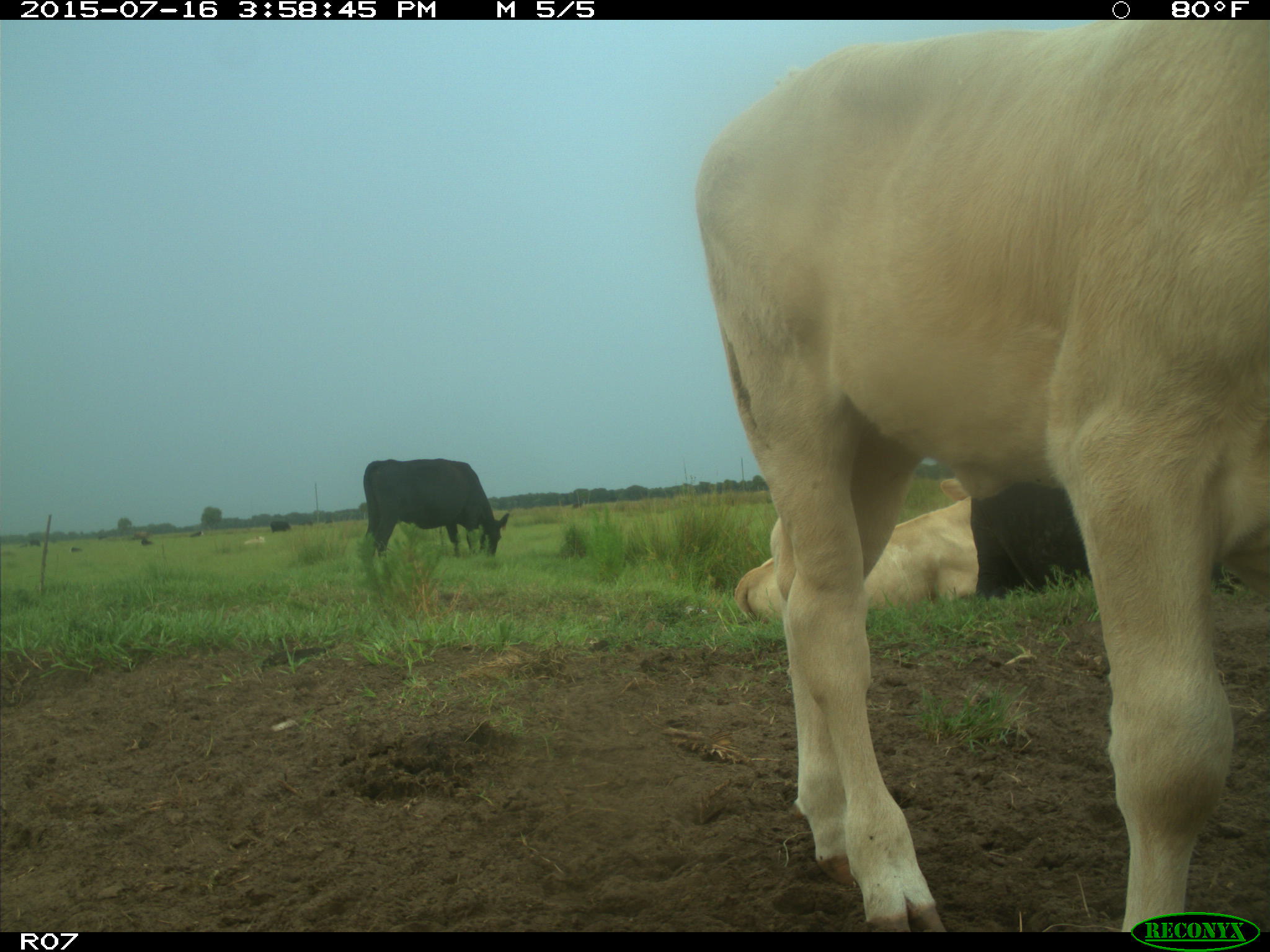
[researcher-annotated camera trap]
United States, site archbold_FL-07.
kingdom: Animalia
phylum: Chordata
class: Mammalia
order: Artiodactyla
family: Bovidae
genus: Bos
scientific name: Bos taurus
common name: domestic cow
Bos taurus (domestic cow).